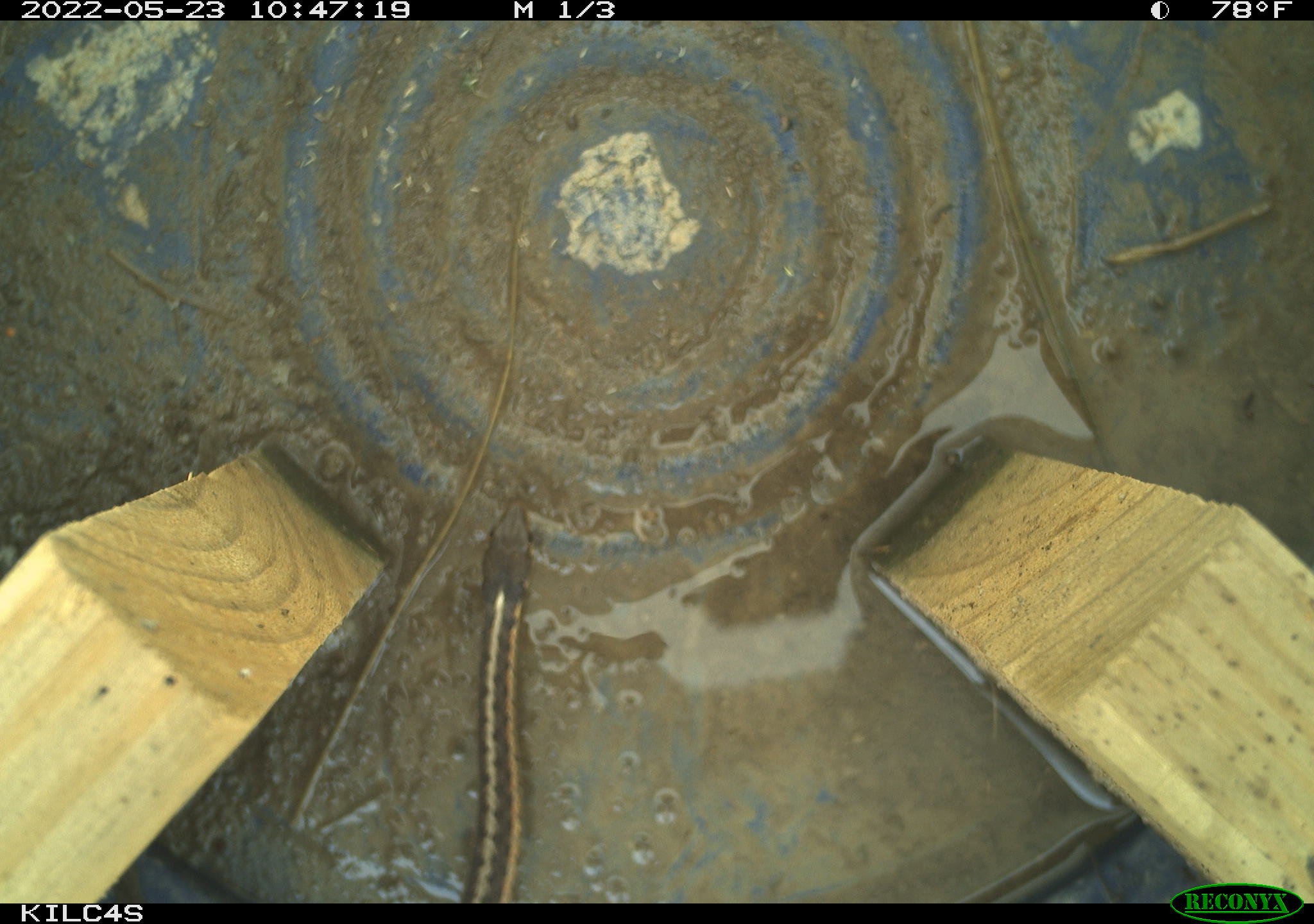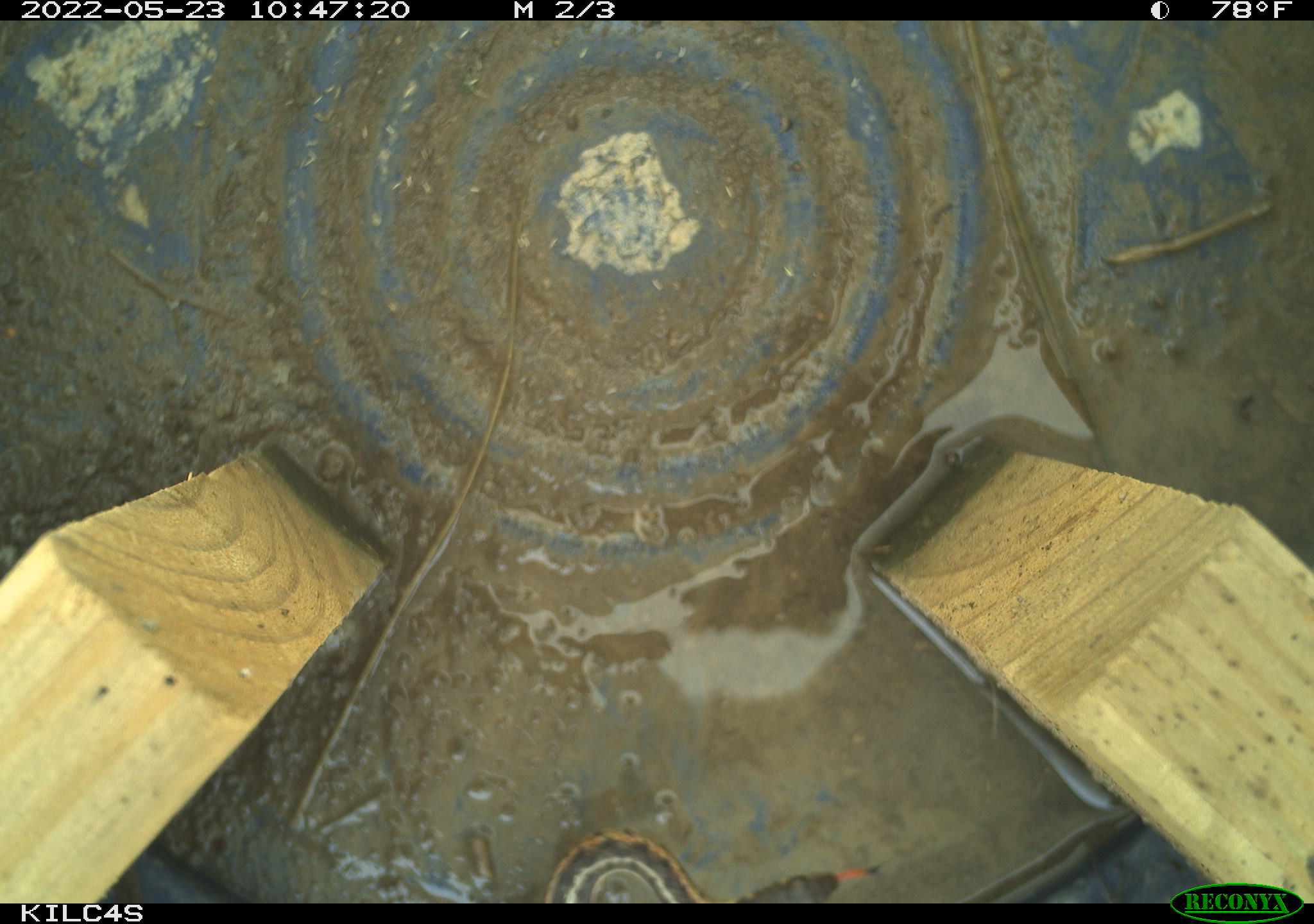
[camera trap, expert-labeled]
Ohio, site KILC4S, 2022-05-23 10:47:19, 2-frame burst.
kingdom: Animalia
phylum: Chordata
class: Reptilia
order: Squamata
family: Colubridae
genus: Thamnophis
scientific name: Thamnophis sirtalis sirtalis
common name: eastern gartersnake